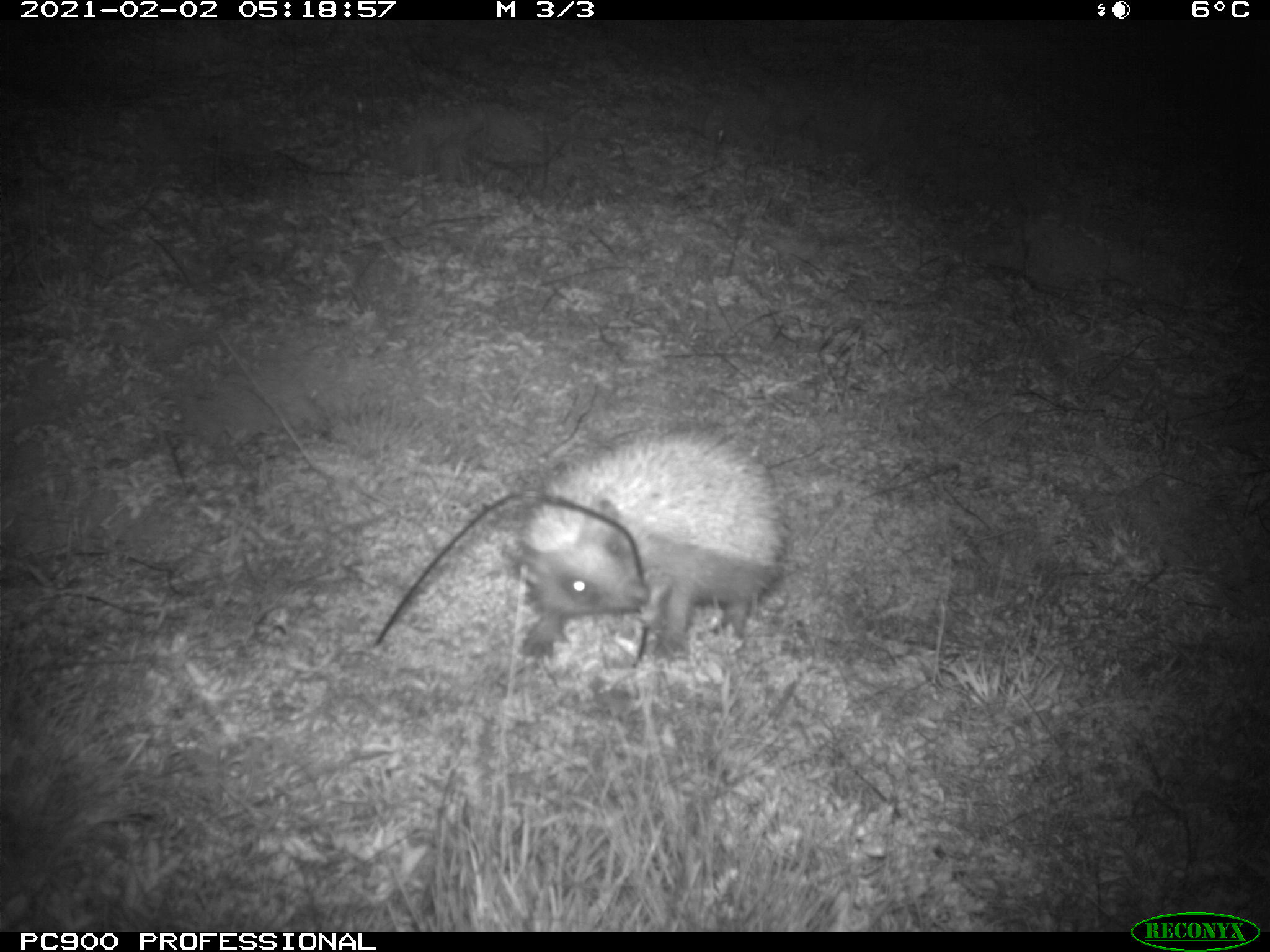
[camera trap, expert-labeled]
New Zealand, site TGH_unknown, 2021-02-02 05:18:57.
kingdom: Animalia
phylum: Chordata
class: Mammalia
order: Eulipotyphla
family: Erinaceidae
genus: Erinaceus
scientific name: Erinaceus europaeus europaeus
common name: european hedgehog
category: hedgehog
Hedgehog (european hedgehog) (Erinaceus europaeus europaeus).